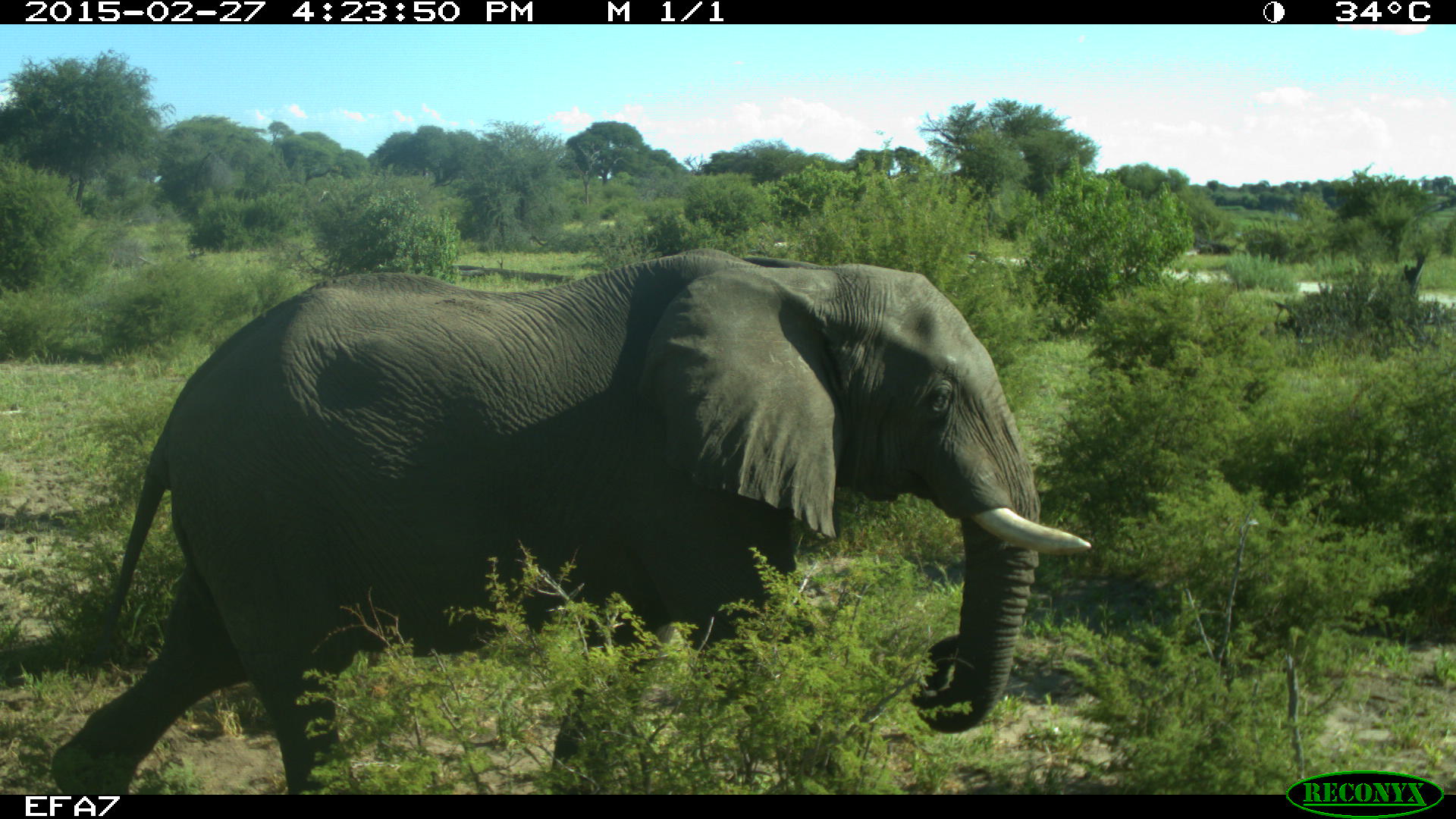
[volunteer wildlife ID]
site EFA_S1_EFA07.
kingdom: Animalia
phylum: Chordata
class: Mammalia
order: Proboscidea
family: Elephantidae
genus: Loxodonta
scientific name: Loxodonta africana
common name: african bush elephant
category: elephant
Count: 1.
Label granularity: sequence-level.